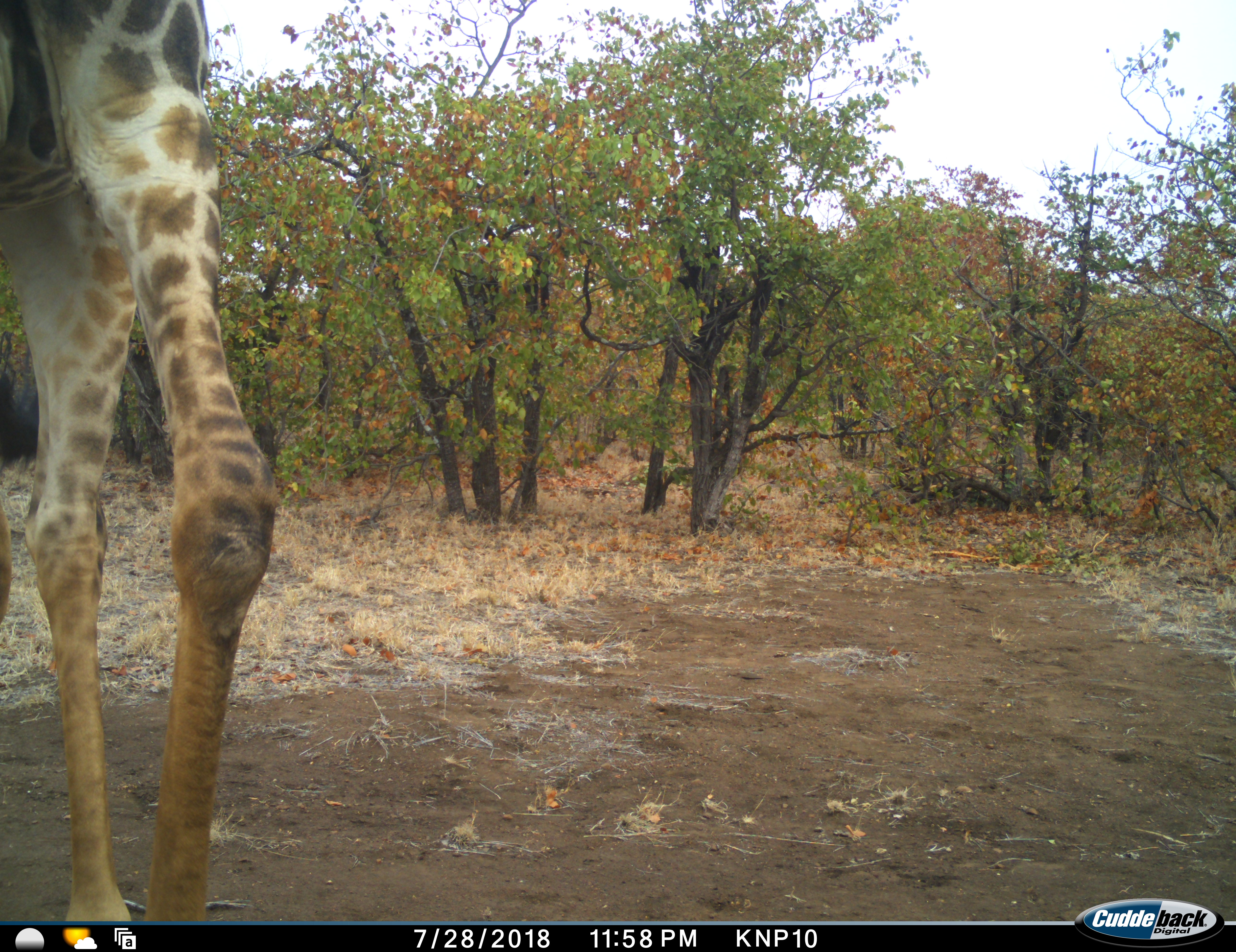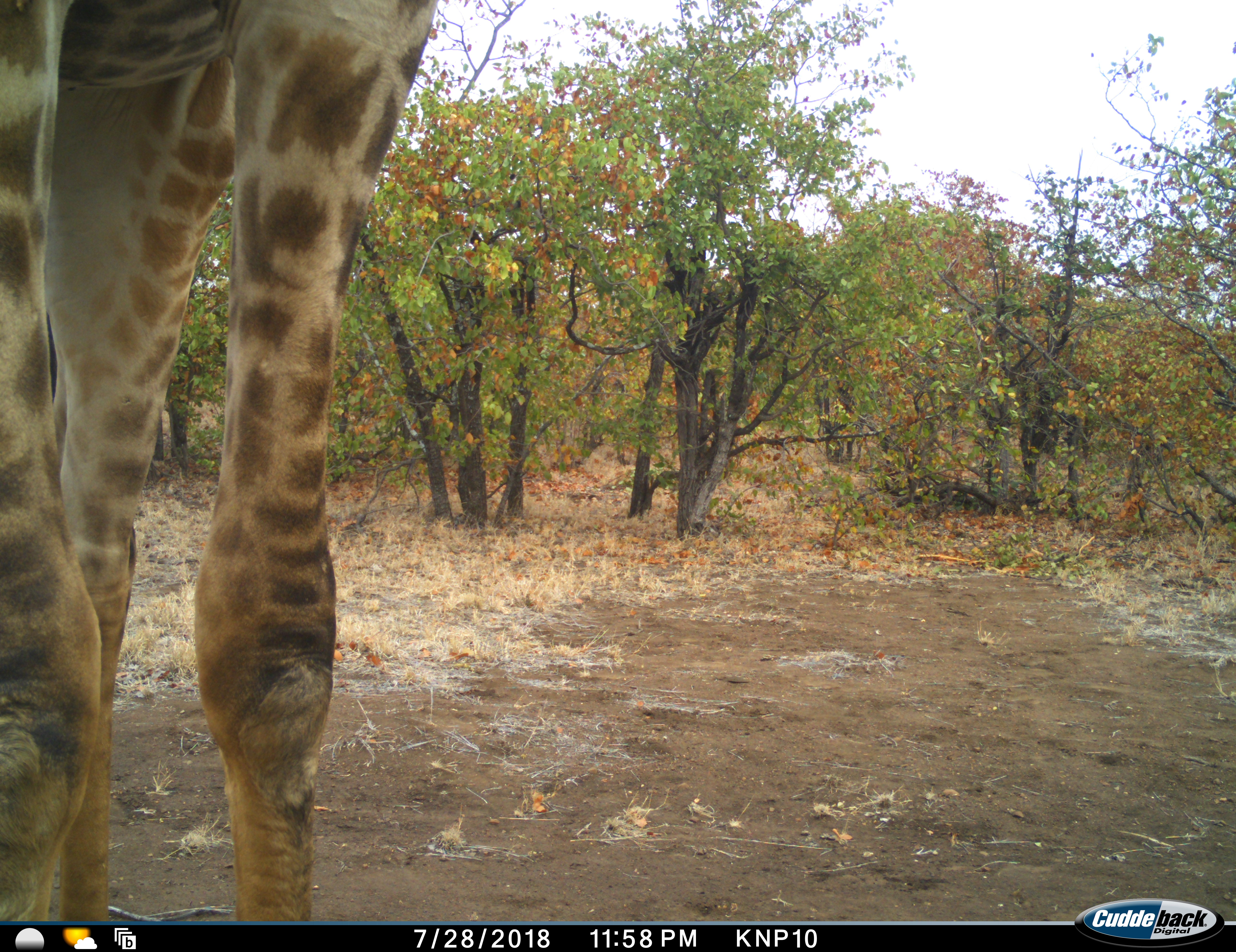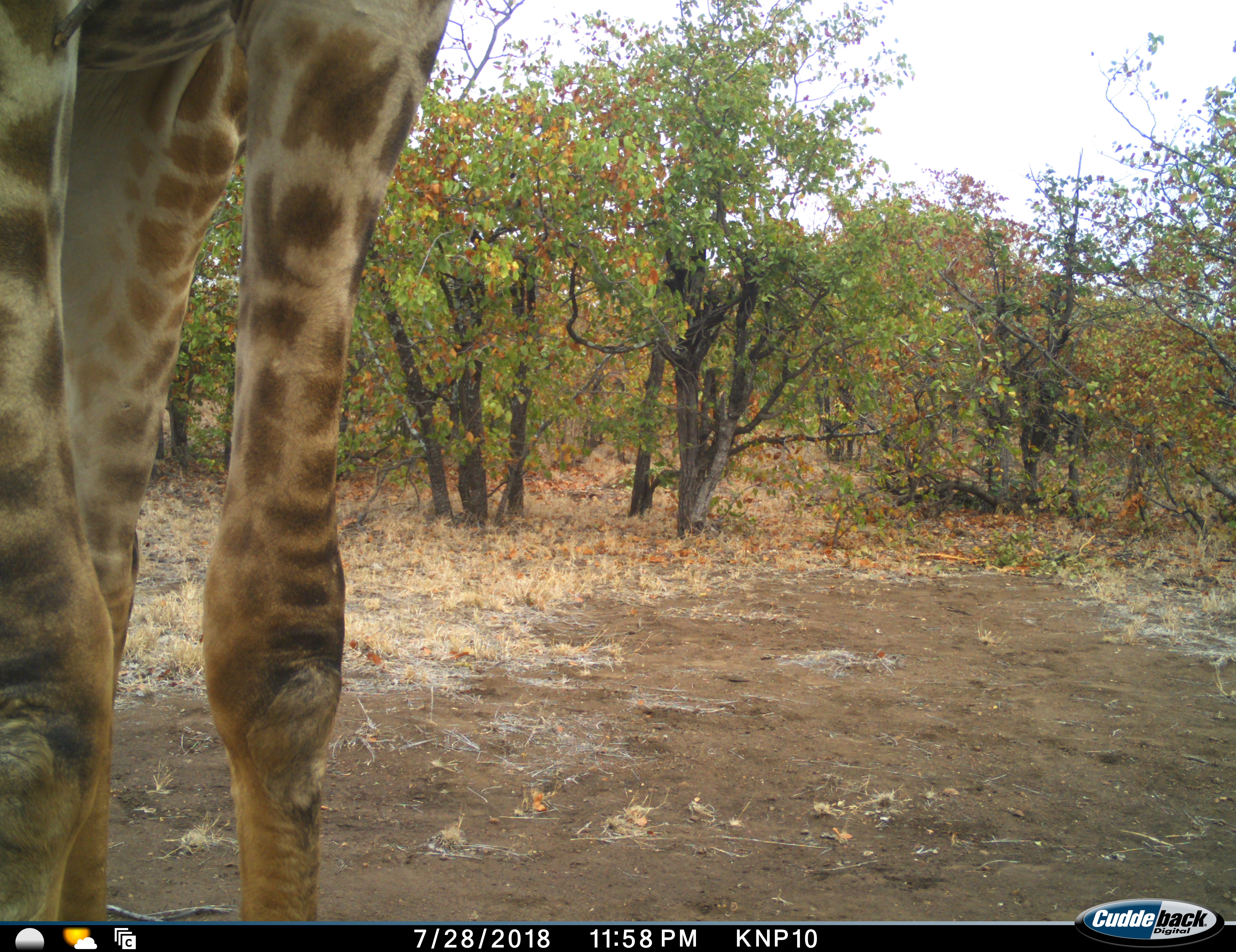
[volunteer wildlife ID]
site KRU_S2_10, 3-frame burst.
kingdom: Animalia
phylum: Chordata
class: Mammalia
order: Artiodactyla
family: Giraffidae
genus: Giraffa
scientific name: Giraffa camelopardalis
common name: giraffe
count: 1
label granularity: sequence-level